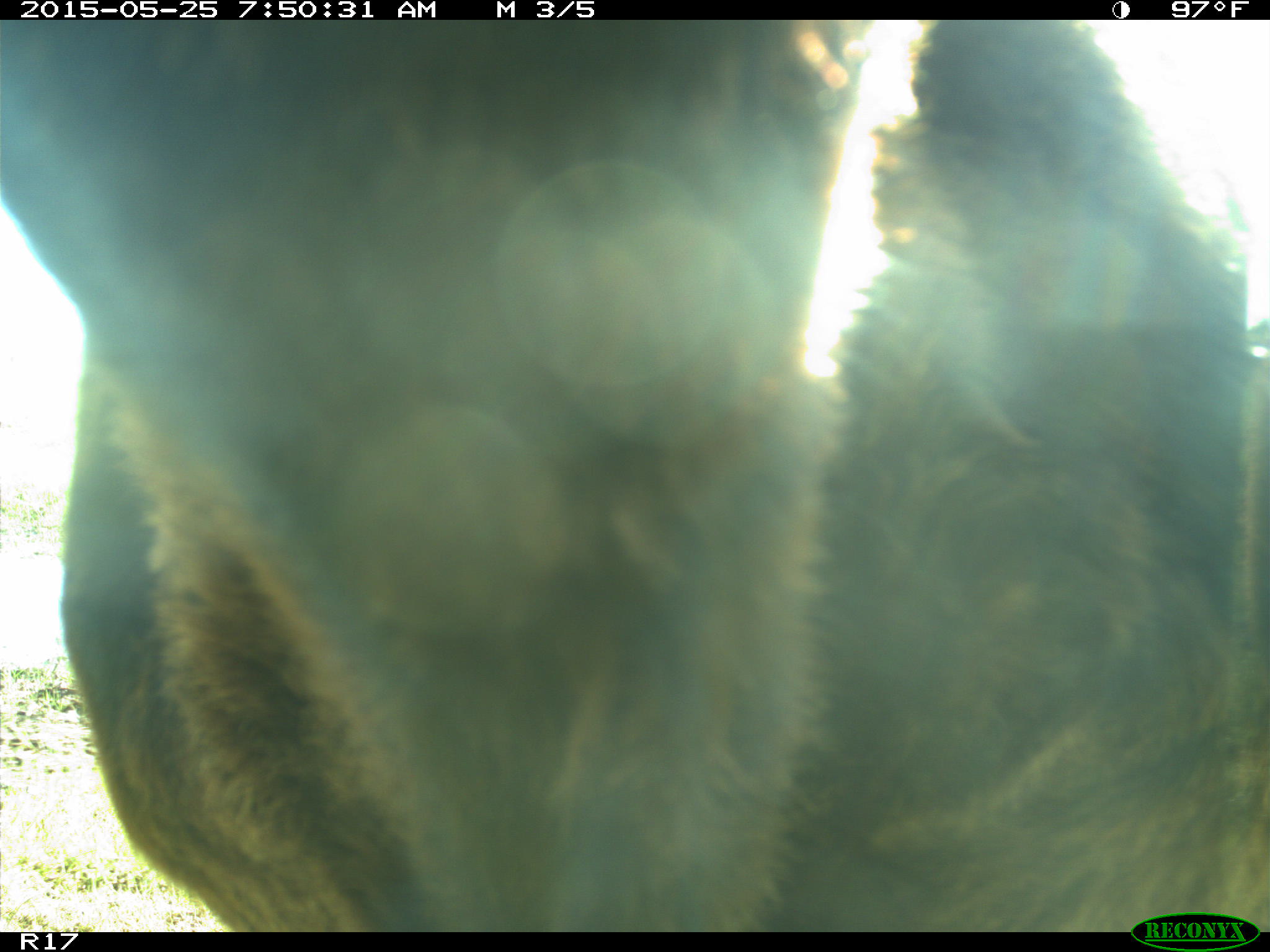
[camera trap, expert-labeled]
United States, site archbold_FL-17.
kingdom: Animalia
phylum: Chordata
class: Mammalia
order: Artiodactyla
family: Bovidae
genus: Bos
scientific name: Bos taurus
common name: domestic cow